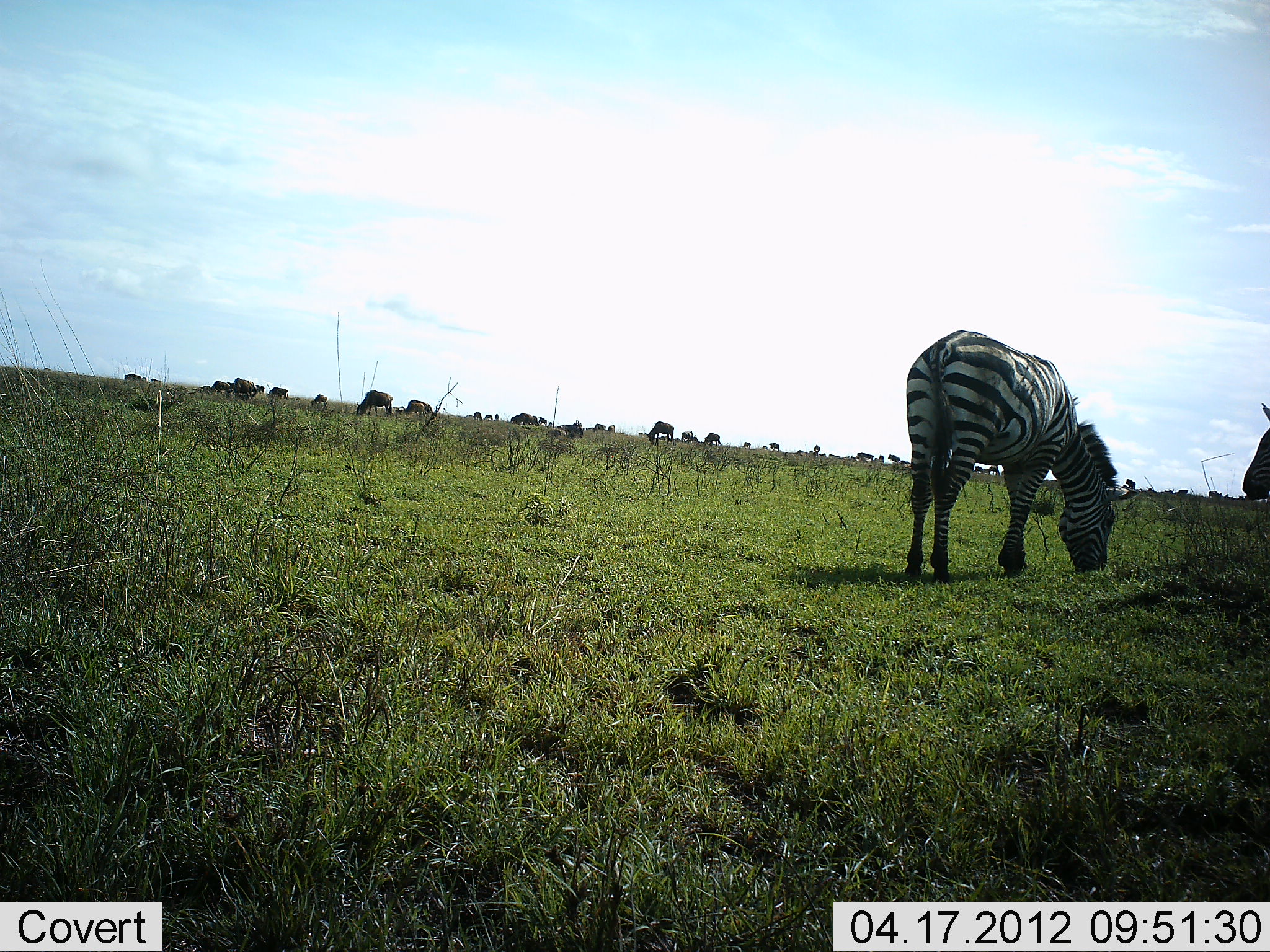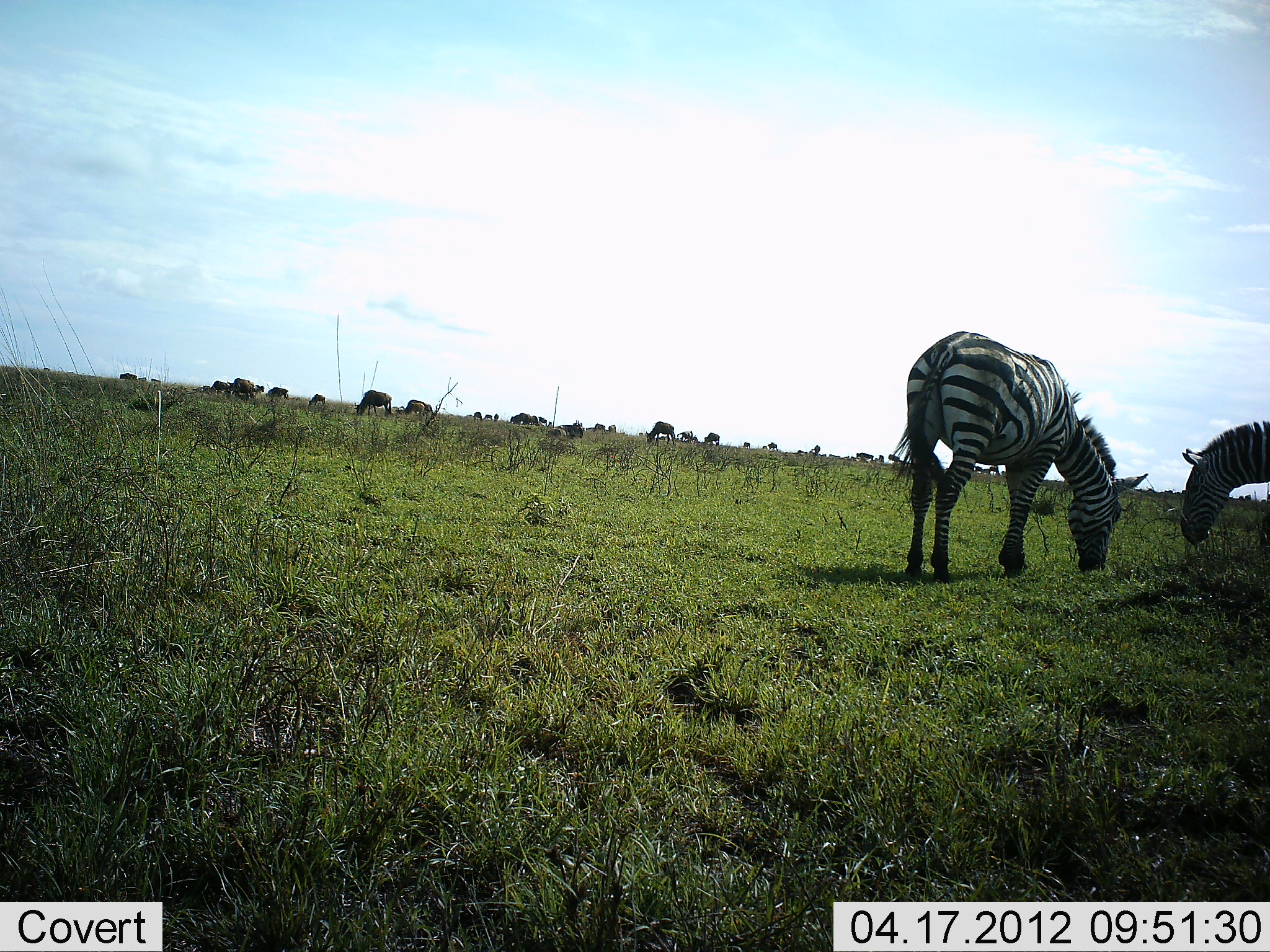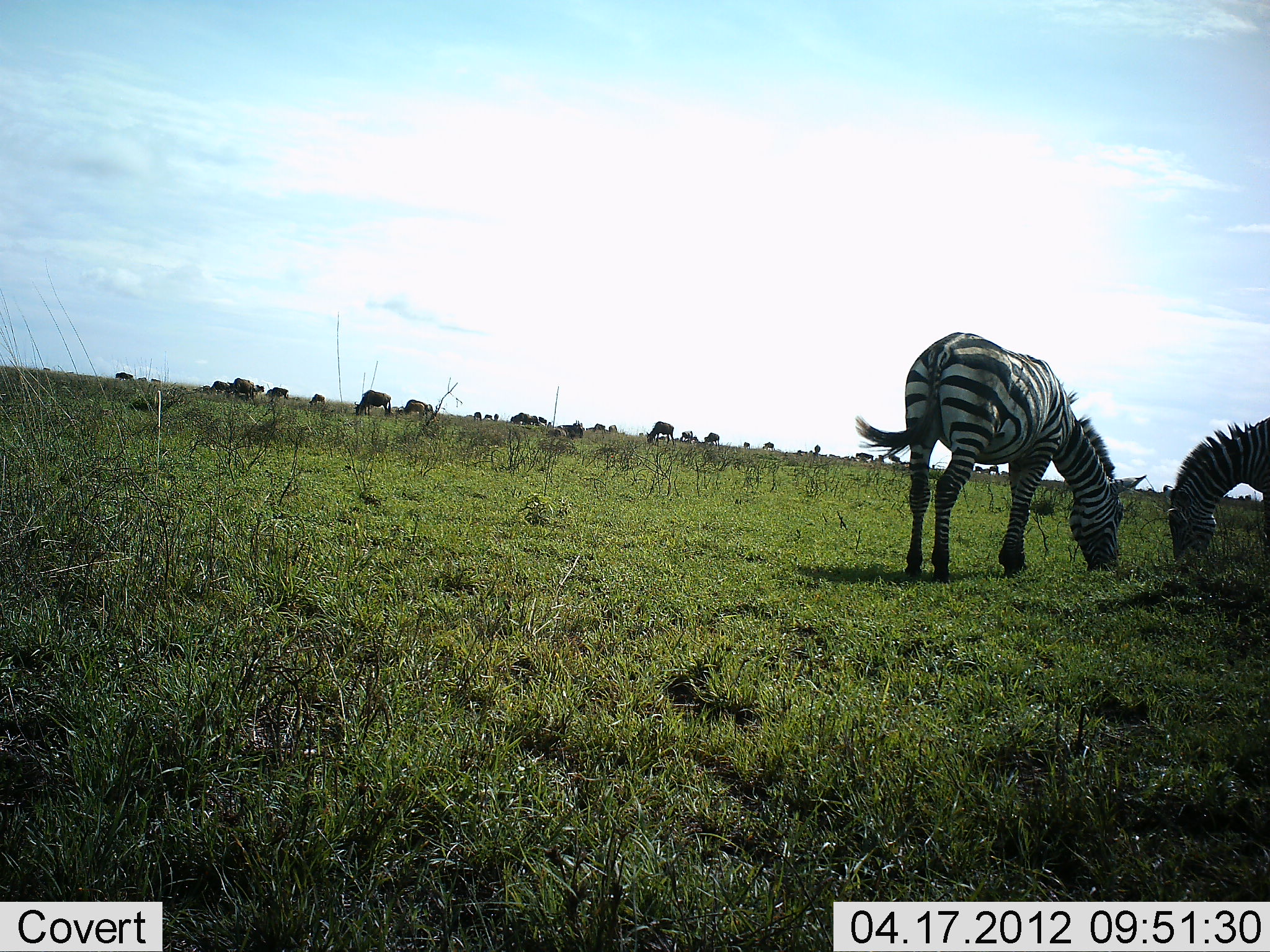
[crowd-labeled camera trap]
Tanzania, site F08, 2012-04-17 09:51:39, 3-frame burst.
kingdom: Animalia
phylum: Chordata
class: Mammalia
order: Artiodactyla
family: Bovidae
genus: Connochaetes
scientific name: Connochaetes taurinus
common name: blue wildebeest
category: wildebeest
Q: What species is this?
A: Wildebeest (blue wildebeest) (Connochaetes taurinus).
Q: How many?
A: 11-50.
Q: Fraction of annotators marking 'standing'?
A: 33%.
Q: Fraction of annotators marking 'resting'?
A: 0%.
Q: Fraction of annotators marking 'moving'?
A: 33%.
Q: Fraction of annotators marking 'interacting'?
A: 0%.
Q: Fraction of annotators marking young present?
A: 0%.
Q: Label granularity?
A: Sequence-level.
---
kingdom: Animalia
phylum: Chordata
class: Mammalia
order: Perissodactyla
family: Equidae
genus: Equus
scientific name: Equus quagga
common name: plains zebra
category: zebra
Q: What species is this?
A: Zebra (plains zebra) (Equus quagga).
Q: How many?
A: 2.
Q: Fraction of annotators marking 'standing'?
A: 29%.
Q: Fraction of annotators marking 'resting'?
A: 0%.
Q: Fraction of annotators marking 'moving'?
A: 4%.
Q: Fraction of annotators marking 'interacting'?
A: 0%.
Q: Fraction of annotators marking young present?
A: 0%.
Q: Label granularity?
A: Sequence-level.